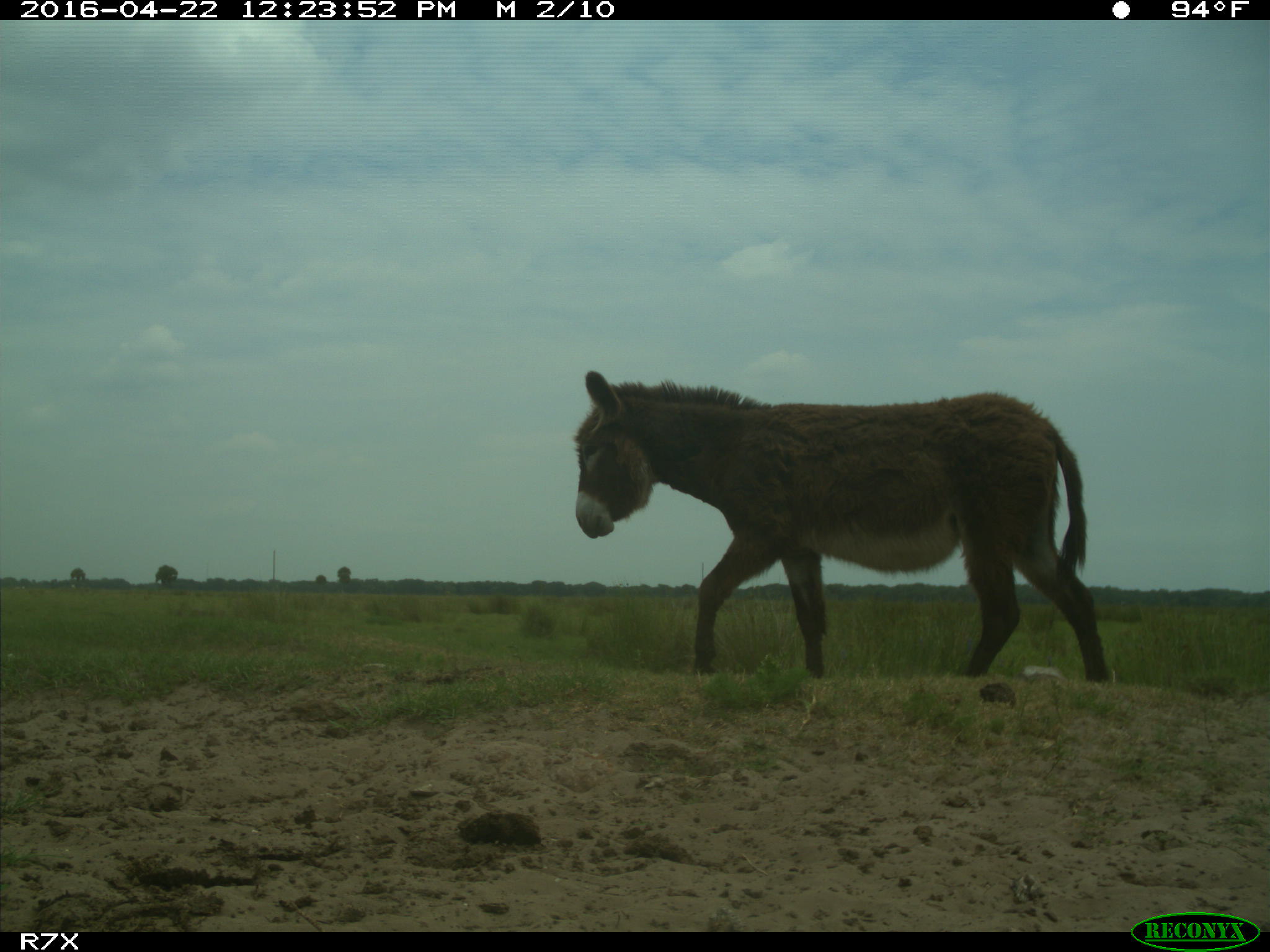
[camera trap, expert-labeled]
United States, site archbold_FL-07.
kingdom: Animalia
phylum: Chordata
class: Mammalia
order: Artiodactyla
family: Bovidae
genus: Bos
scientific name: Bos taurus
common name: domestic cow